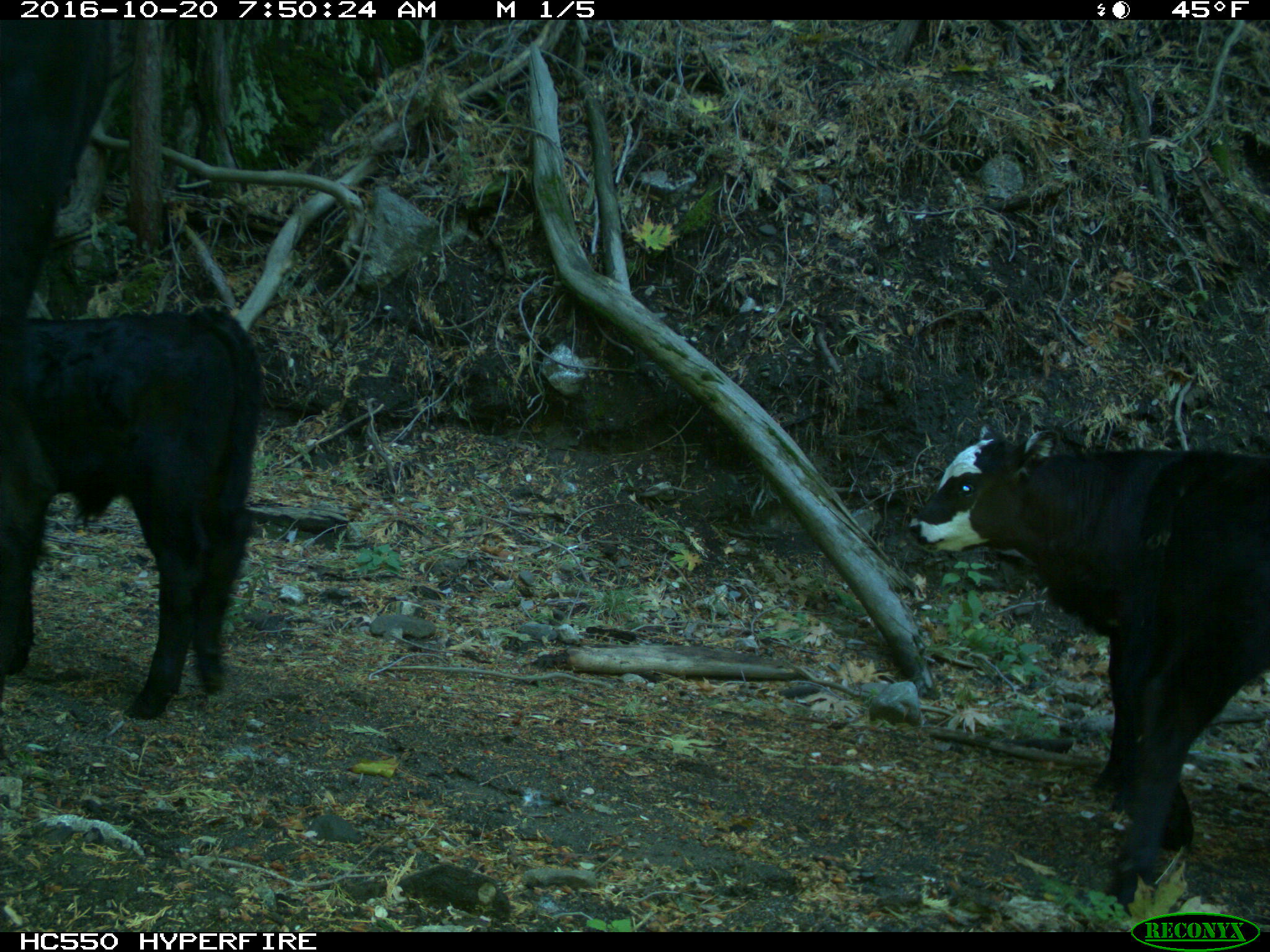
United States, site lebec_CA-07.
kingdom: Animalia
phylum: Chordata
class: Mammalia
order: Artiodactyla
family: Bovidae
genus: Bos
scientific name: Bos taurus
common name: domestic cow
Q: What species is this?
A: Bos taurus (domestic cow).